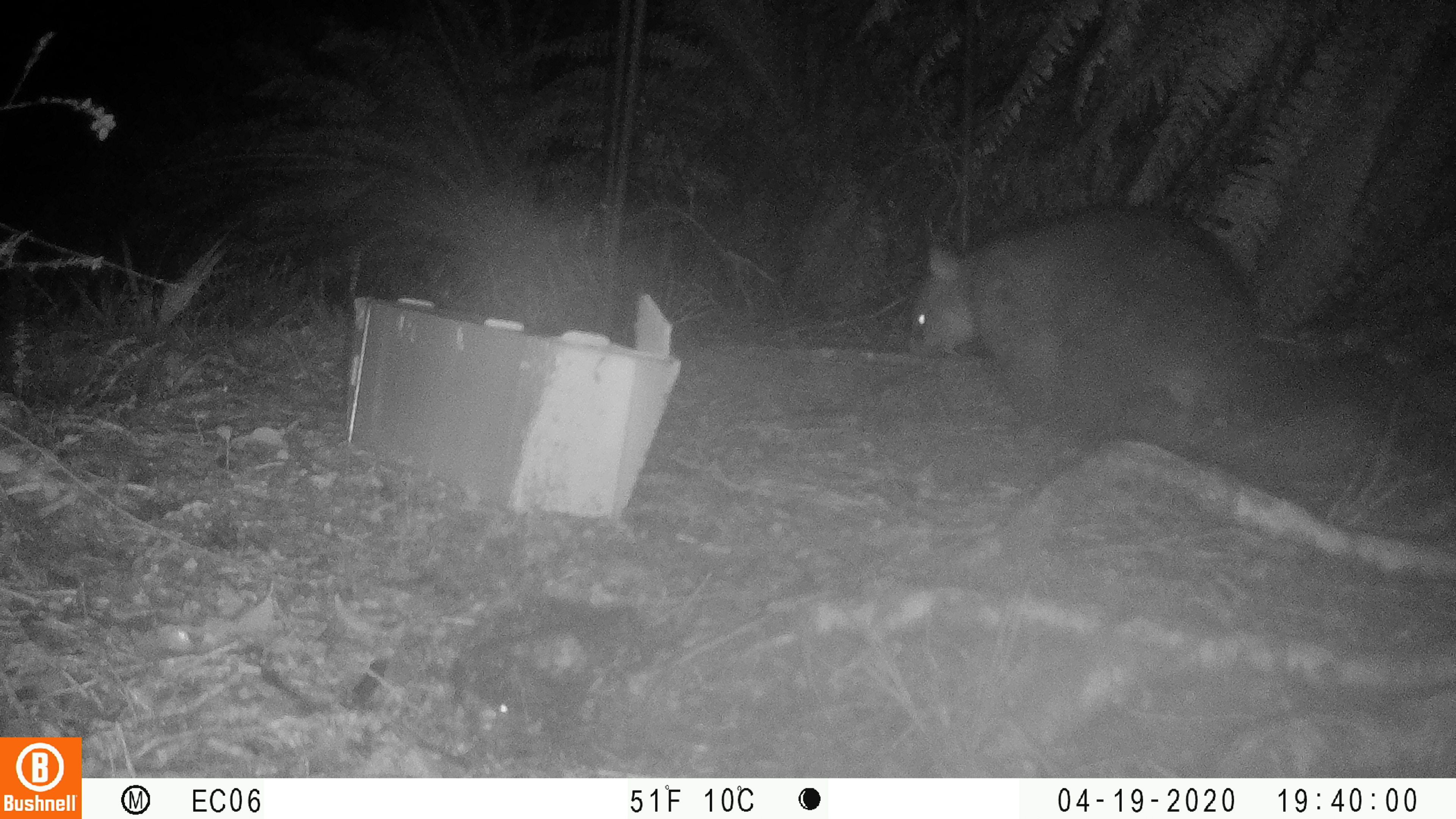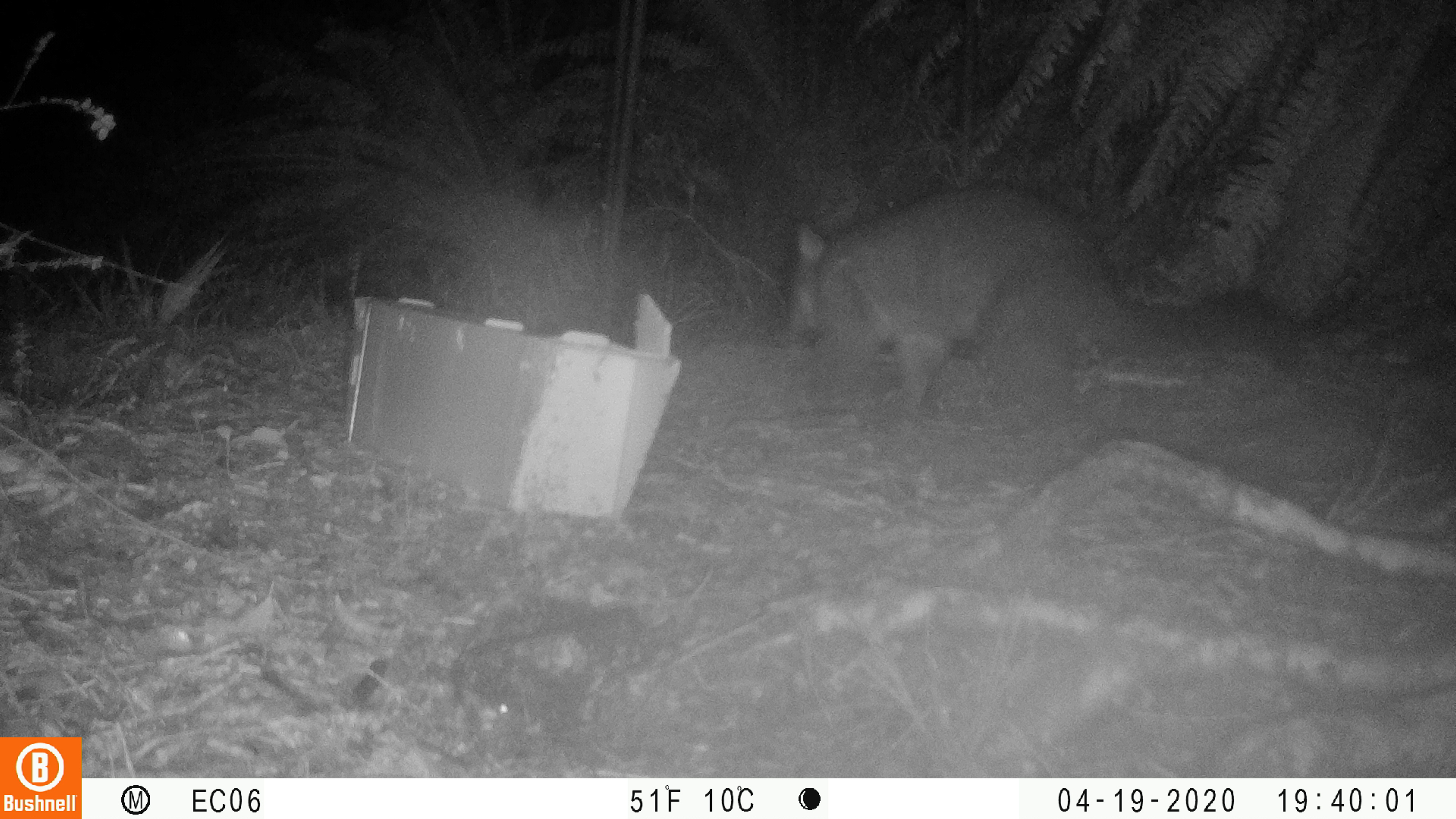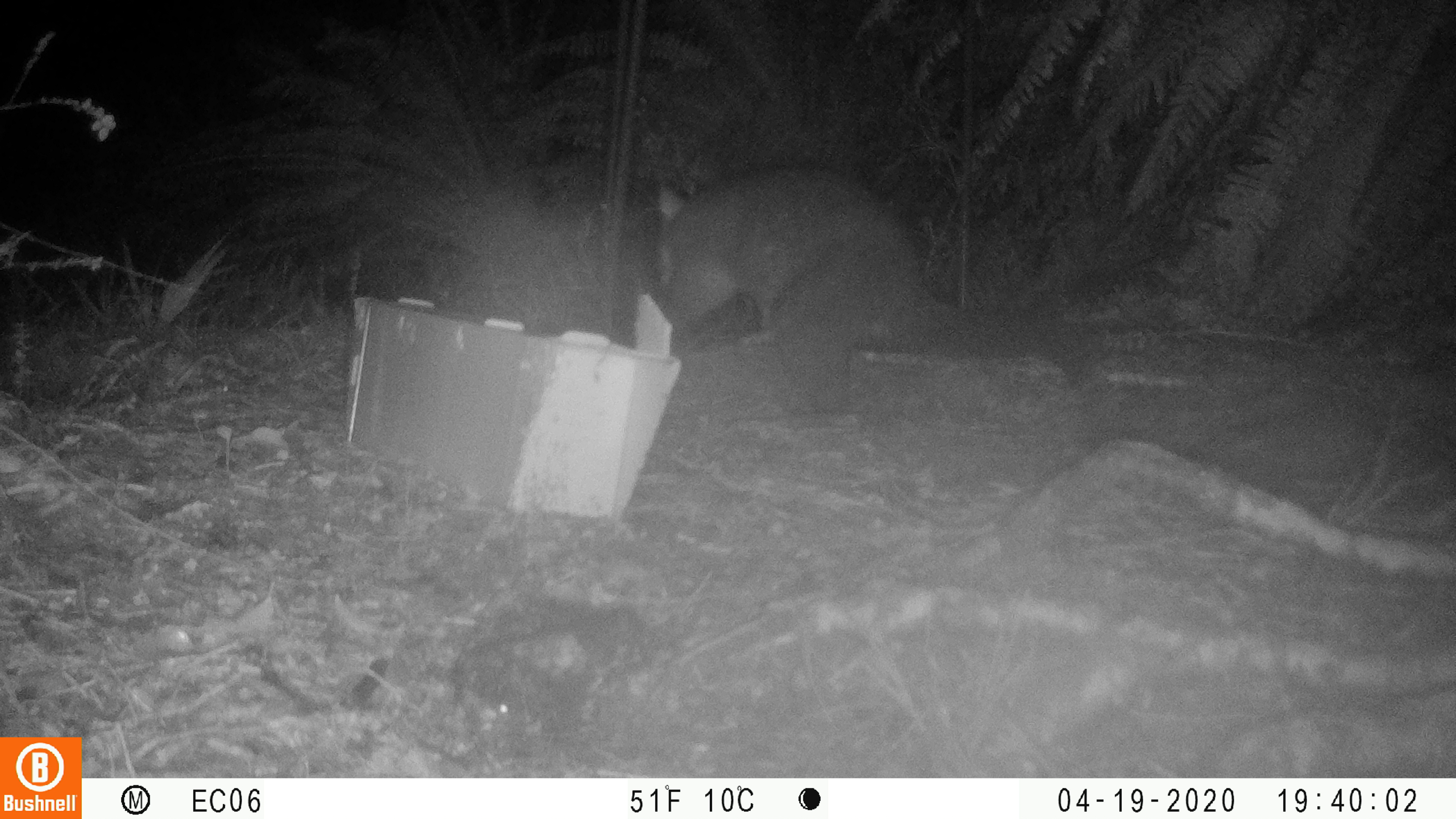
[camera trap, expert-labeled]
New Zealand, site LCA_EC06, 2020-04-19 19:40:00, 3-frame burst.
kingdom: Animalia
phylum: Chordata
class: Mammalia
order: Diprotodontia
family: Phalangeridae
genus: Trichosurus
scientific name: Trichosurus vulpecula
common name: common brushtail possum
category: possum